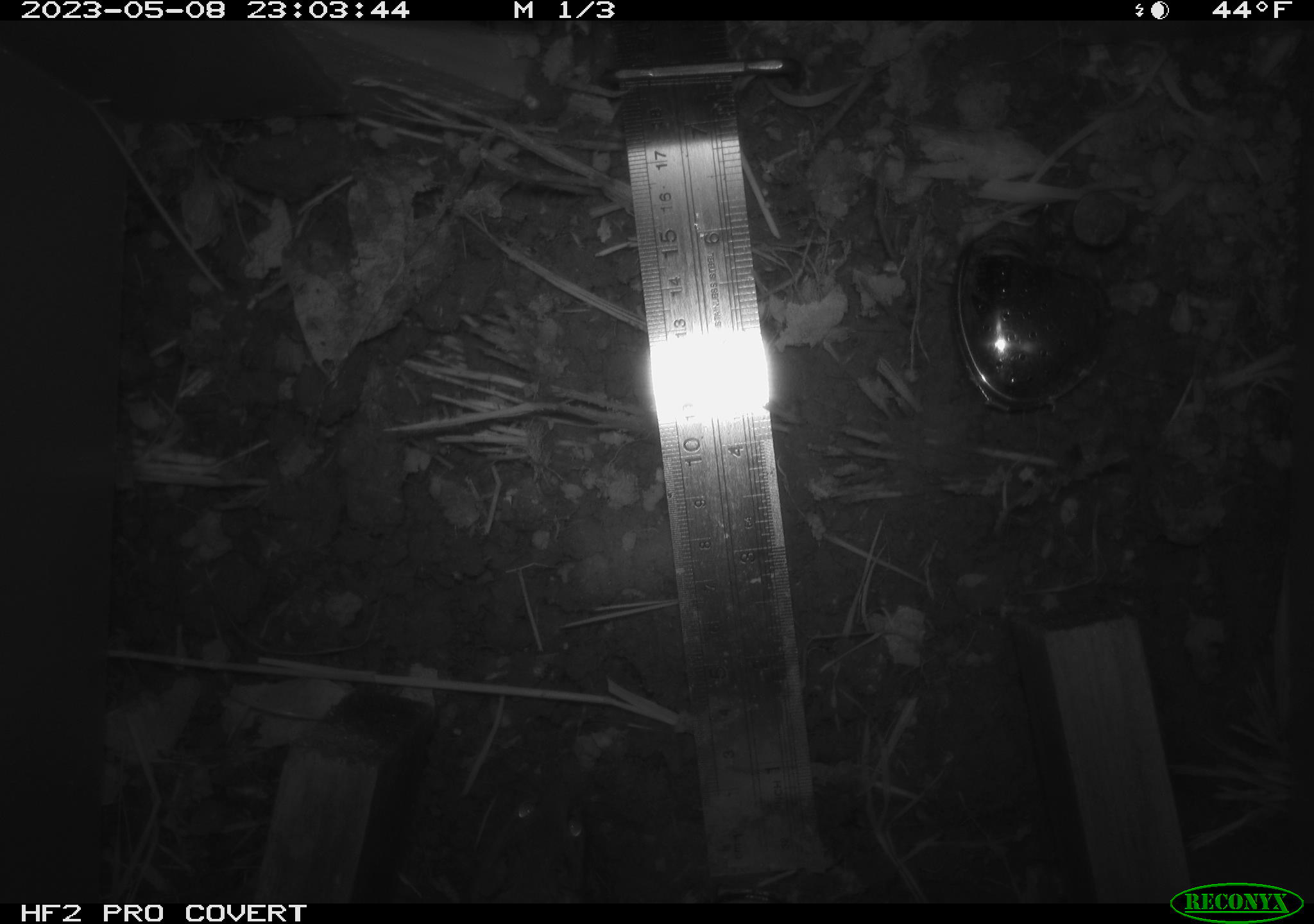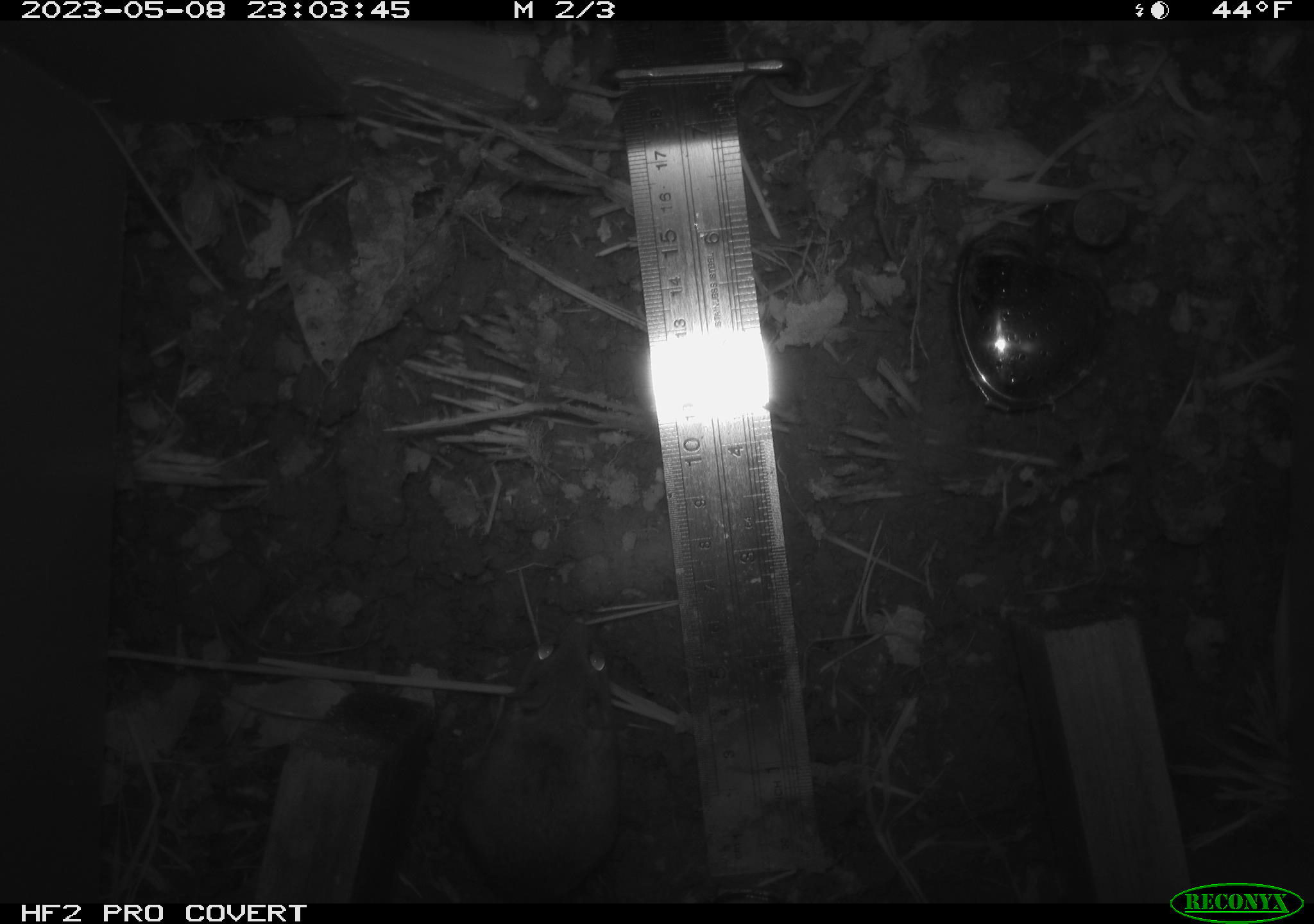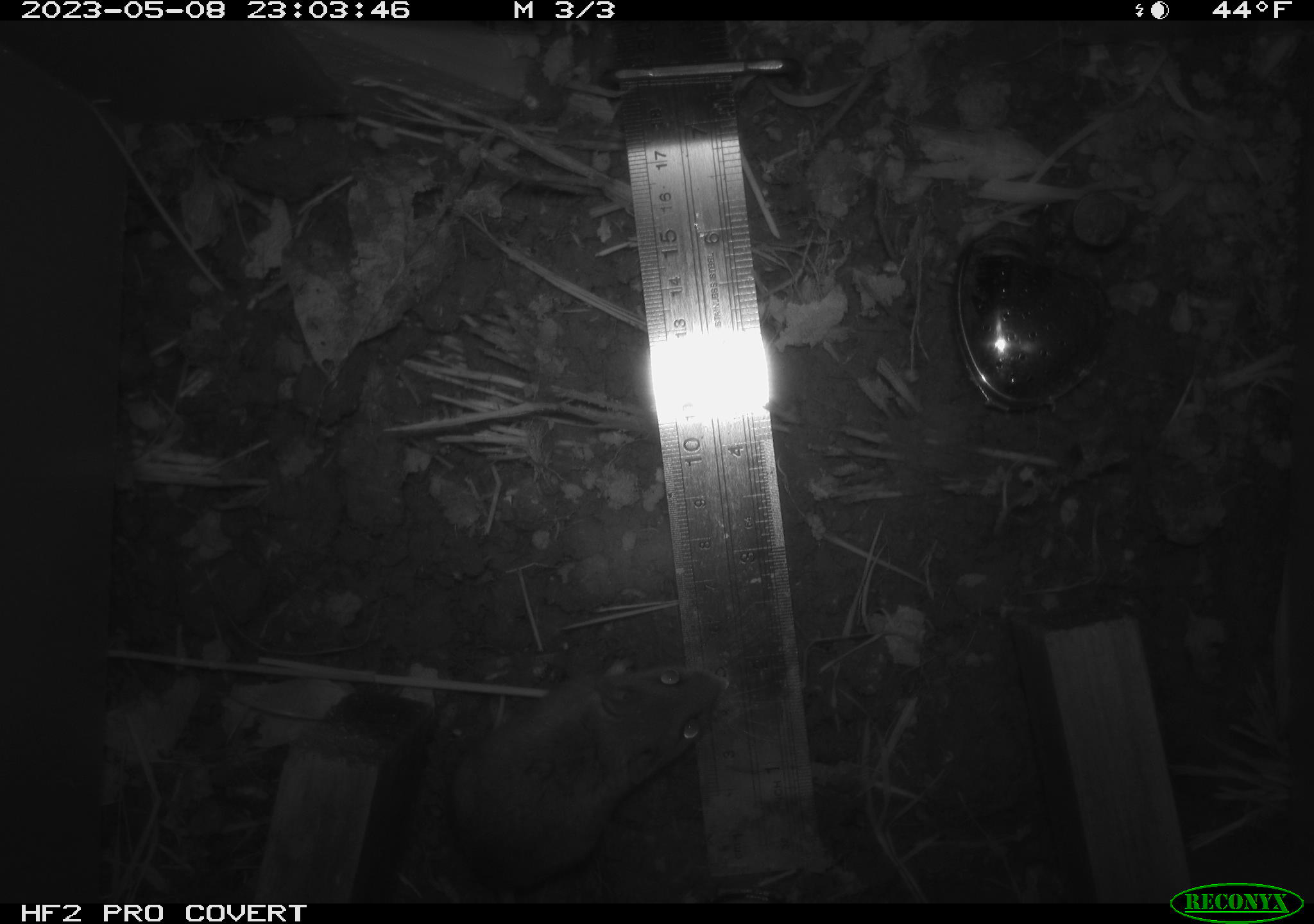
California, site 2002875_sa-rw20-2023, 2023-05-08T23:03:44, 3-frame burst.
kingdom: Animalia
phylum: Chordata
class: Mammalia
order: Rodentia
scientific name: Rodentia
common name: mouse species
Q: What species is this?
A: Mouse species (Rodentia).